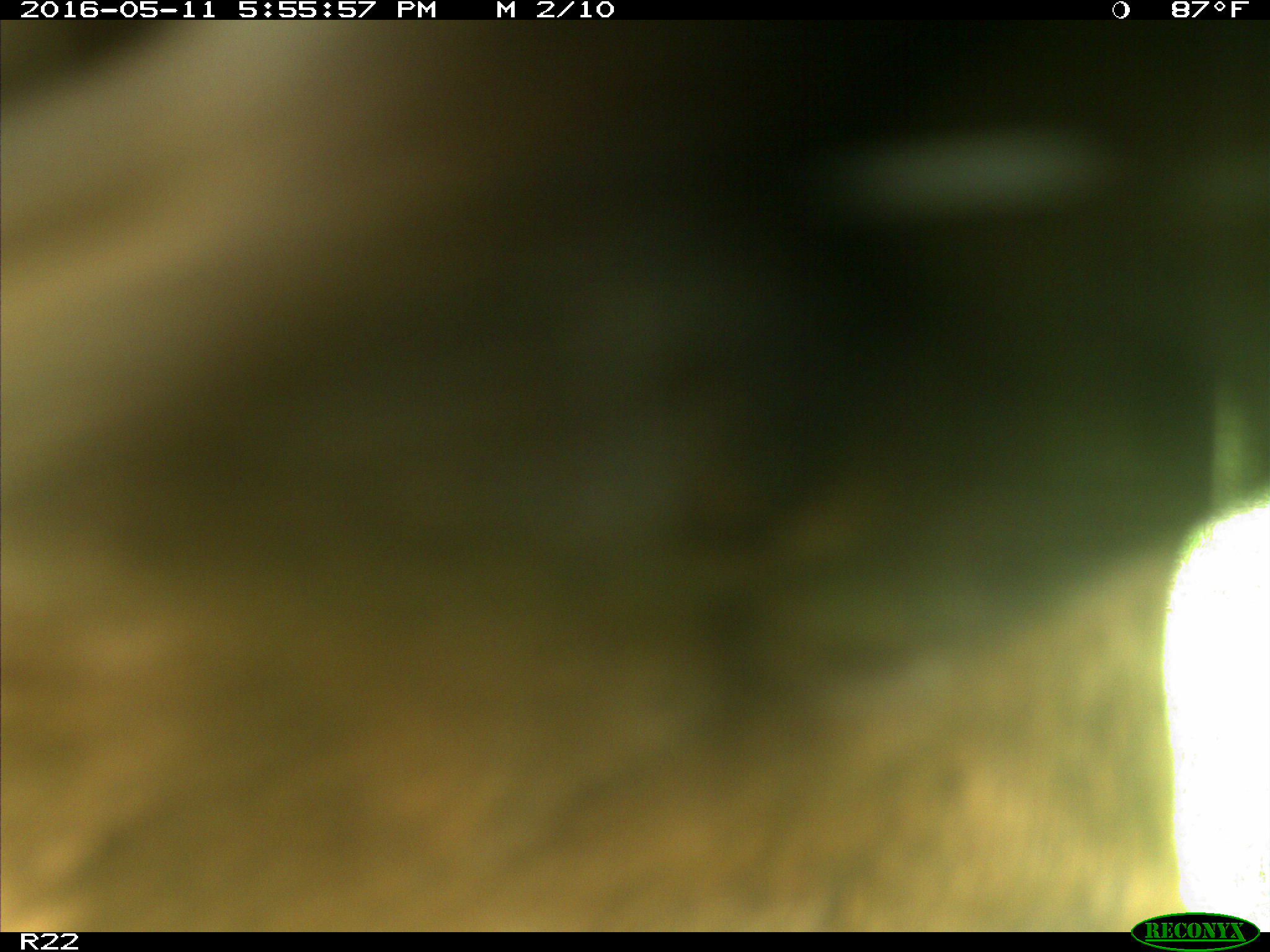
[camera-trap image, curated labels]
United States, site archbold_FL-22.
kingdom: Animalia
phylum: Chordata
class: Mammalia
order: Artiodactyla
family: Bovidae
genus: Bos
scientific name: Bos taurus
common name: domestic cow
Bos taurus (domestic cow).